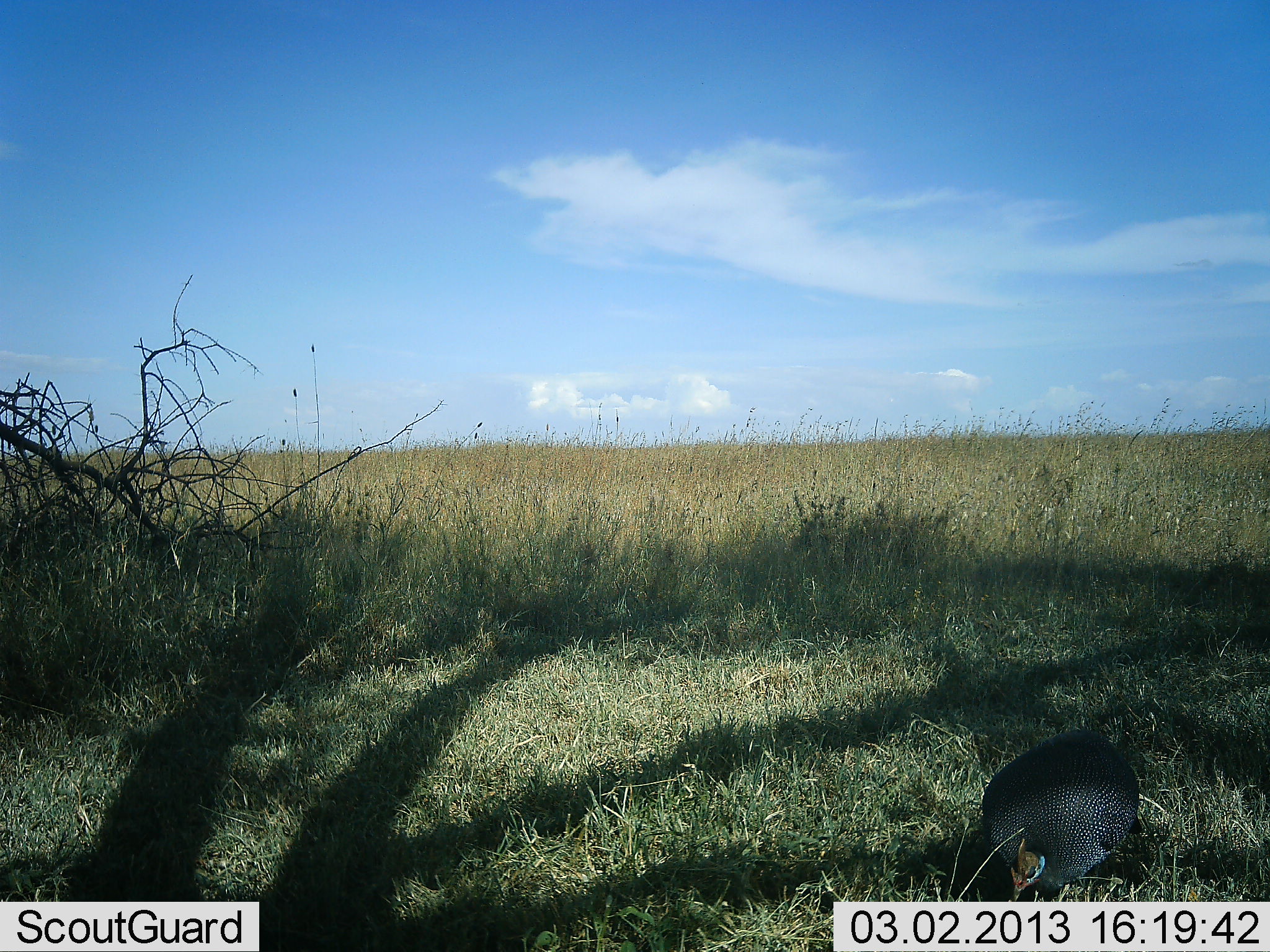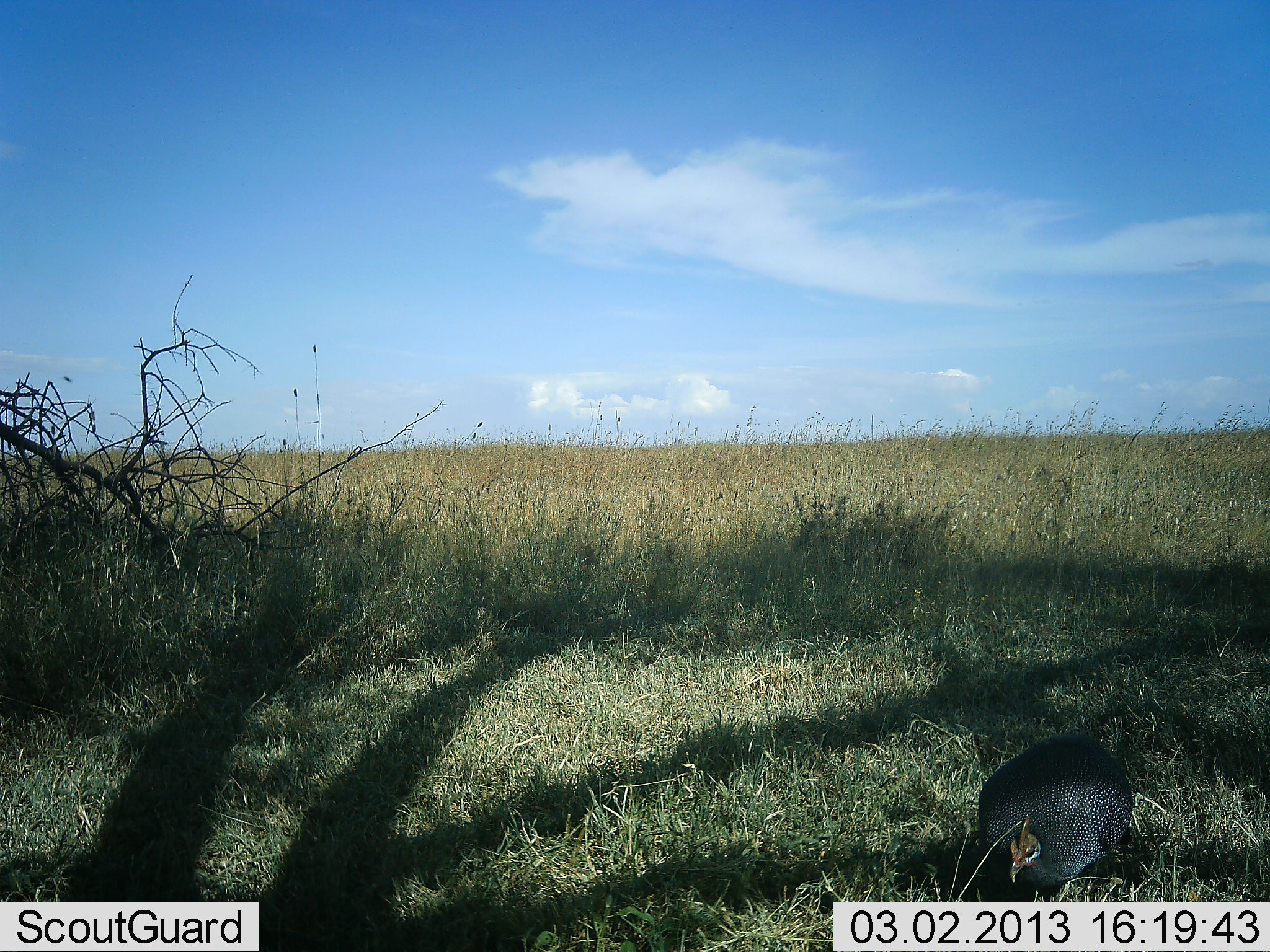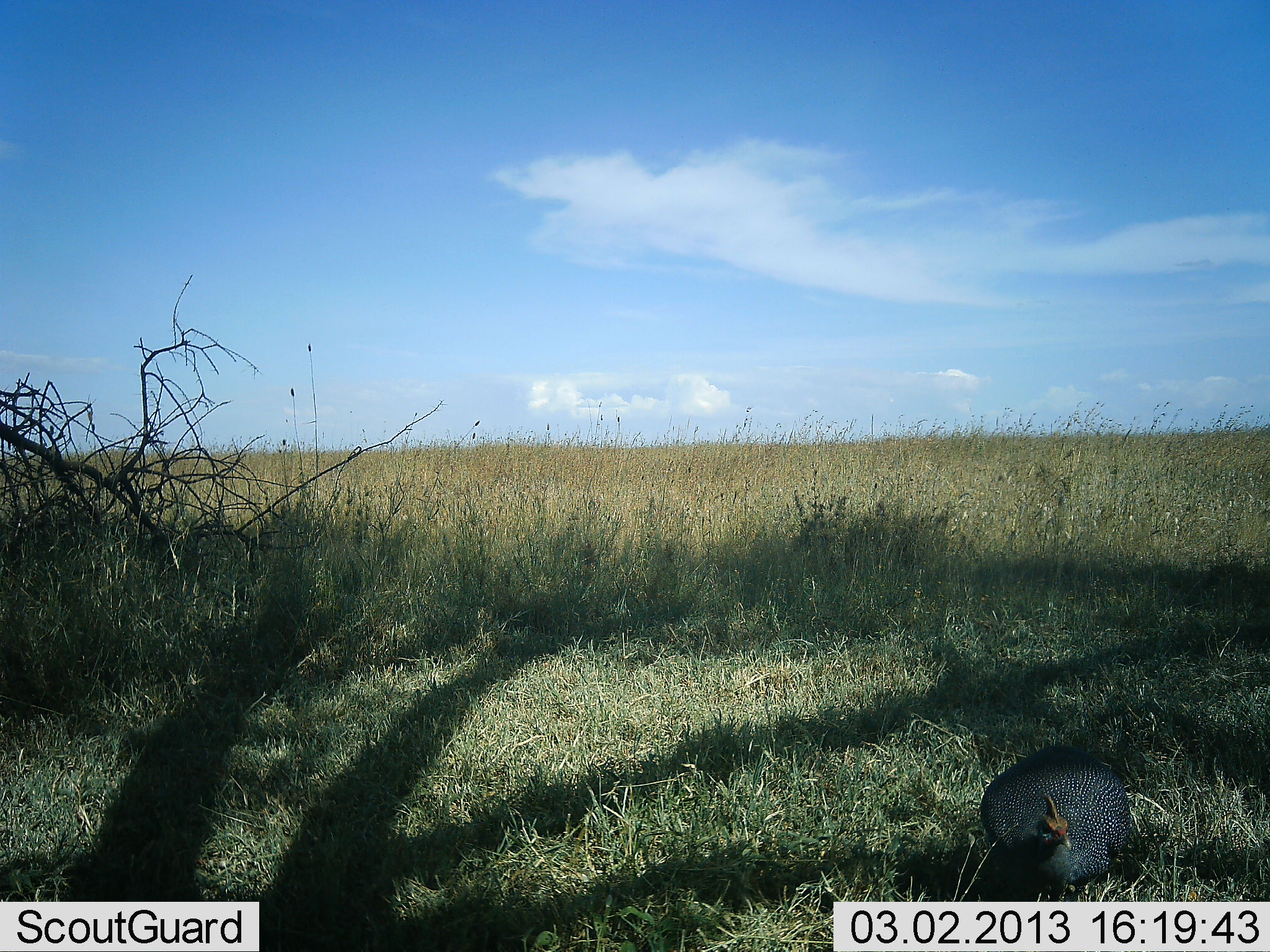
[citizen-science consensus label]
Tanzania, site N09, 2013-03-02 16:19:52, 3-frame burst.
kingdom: Animalia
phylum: Chordata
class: Aves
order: Galliformes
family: Numididae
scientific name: Numididae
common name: guinea fowl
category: guineafowl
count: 1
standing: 39%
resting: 4%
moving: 13%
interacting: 0%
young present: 0%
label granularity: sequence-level